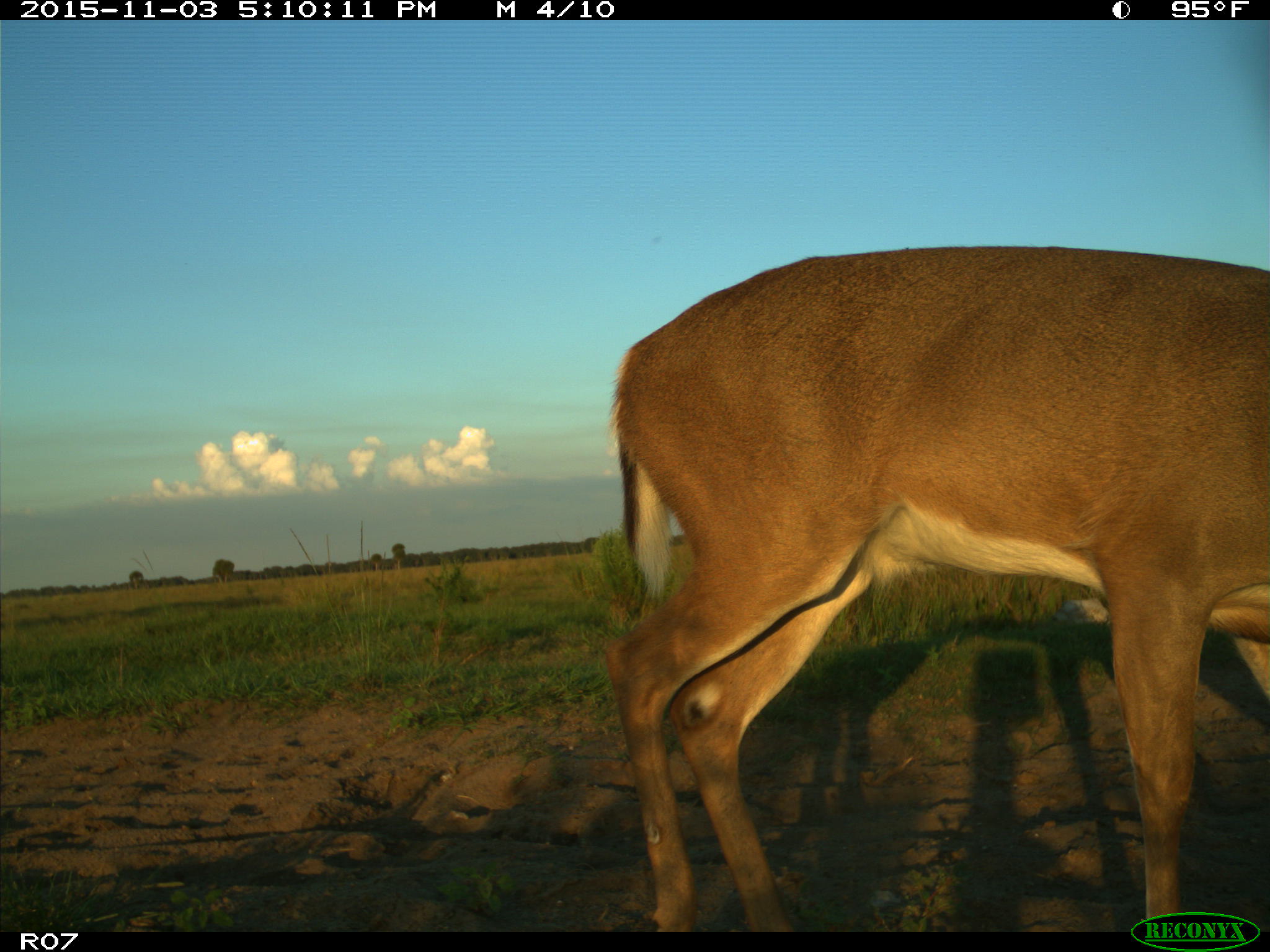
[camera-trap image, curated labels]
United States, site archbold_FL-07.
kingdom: Animalia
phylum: Chordata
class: Mammalia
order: Artiodactyla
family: Cervidae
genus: Odocoileus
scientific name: Odocoileus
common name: deer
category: unidentified deer